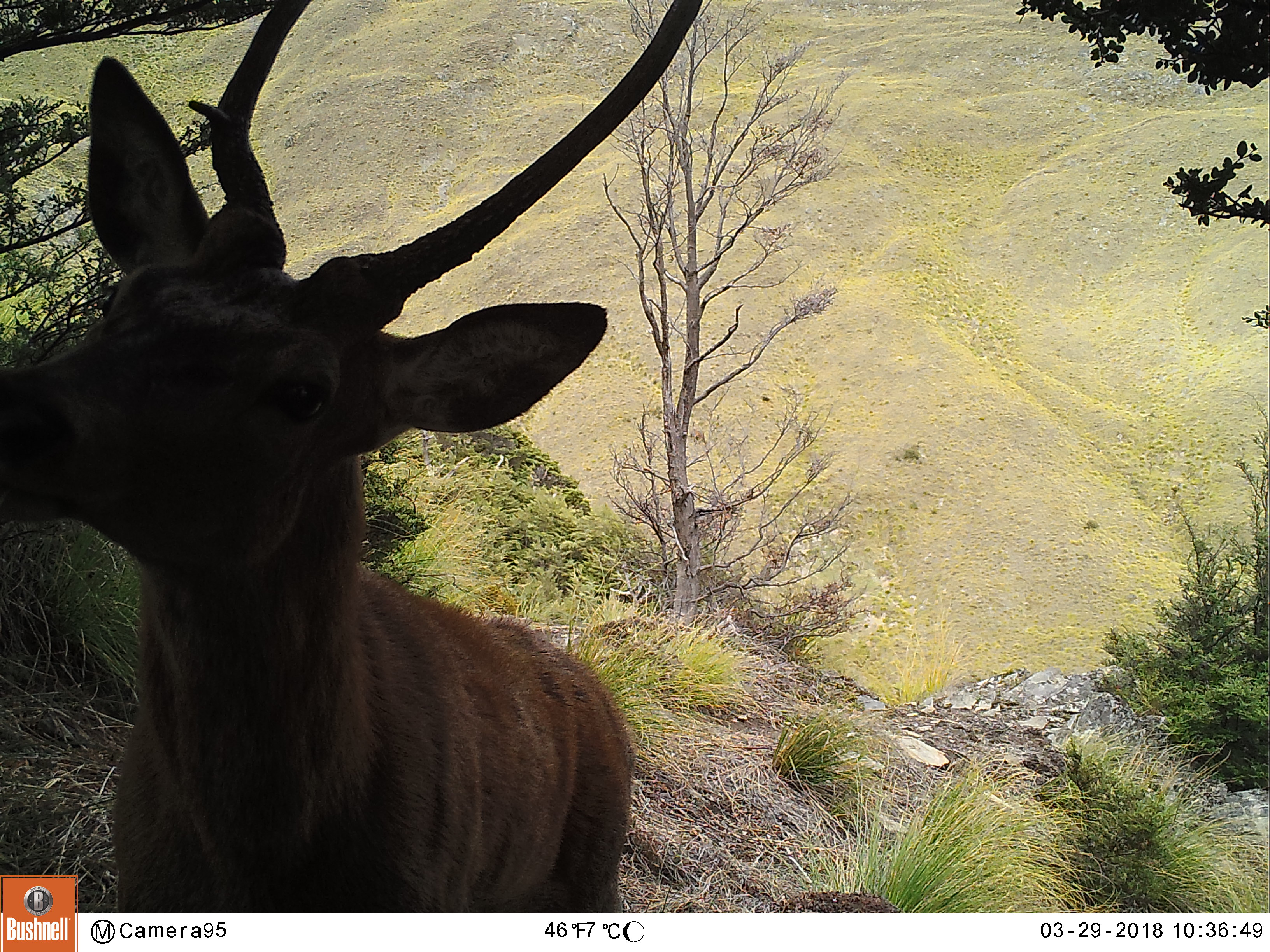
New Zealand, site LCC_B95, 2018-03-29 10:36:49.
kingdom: Animalia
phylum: Chordata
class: Mammalia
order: Artiodactyla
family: Cervidae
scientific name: Cervidae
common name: deer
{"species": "deer (Cervidae)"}